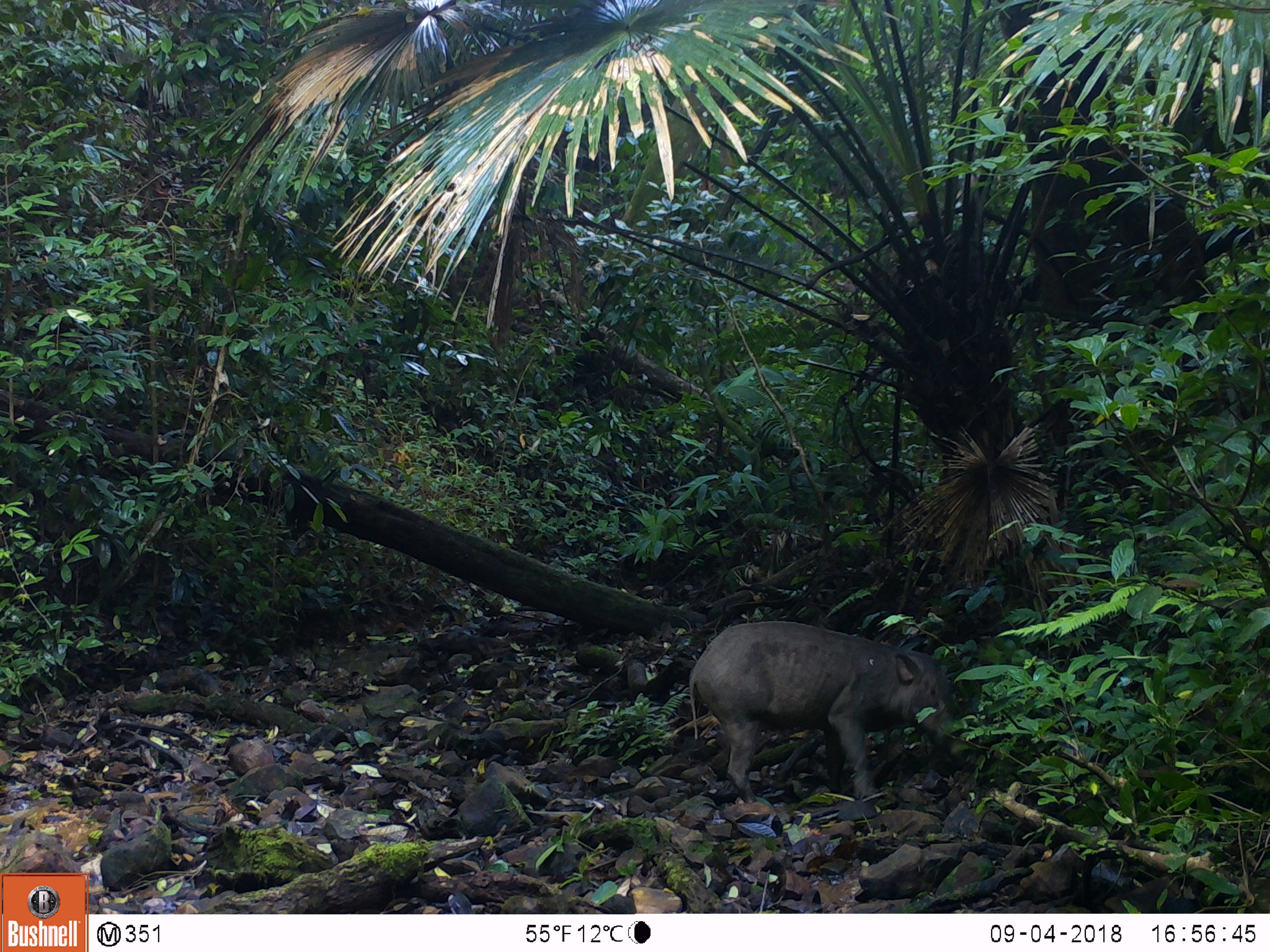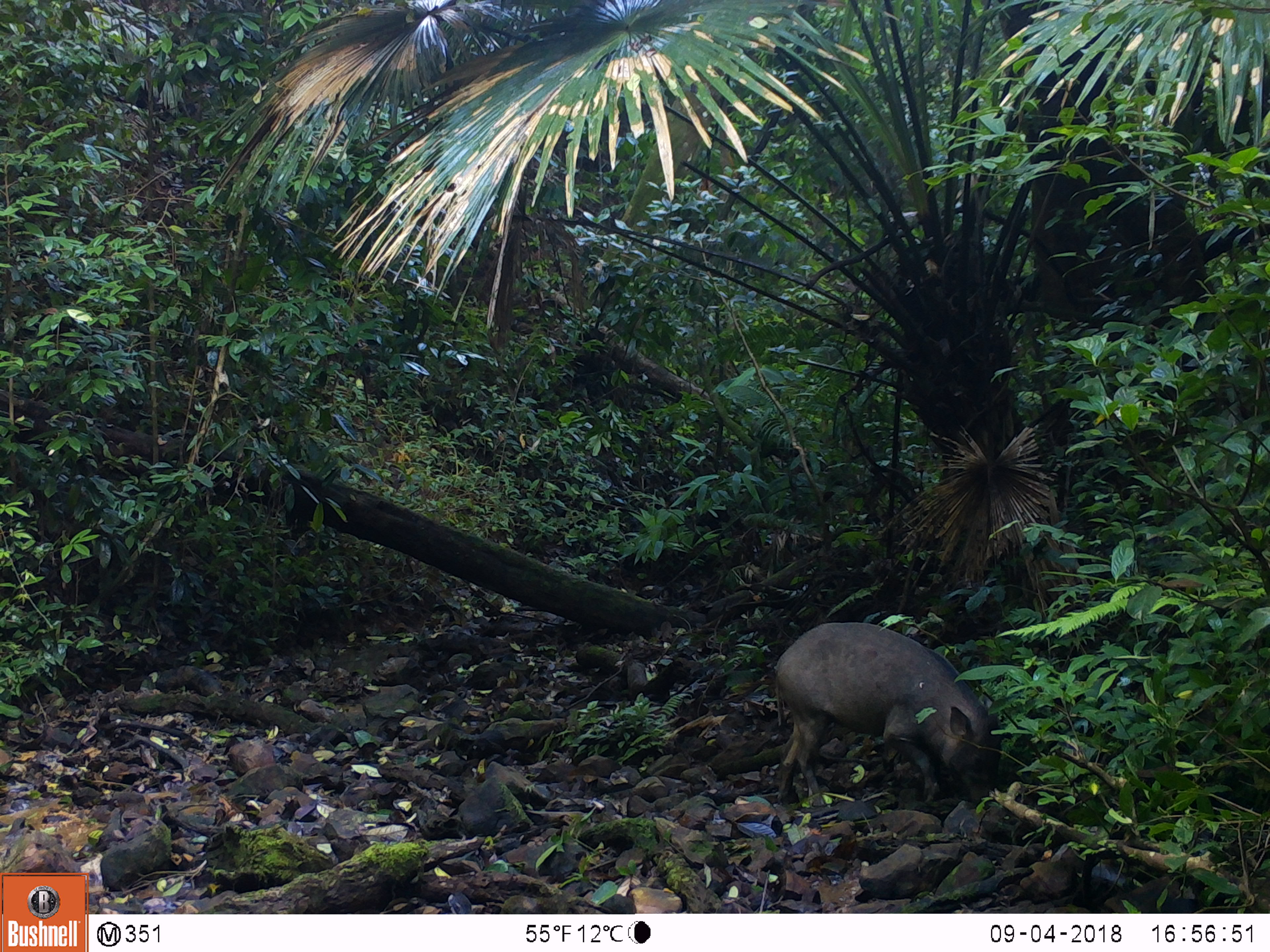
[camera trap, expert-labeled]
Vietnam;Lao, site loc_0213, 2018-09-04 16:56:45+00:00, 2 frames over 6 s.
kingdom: Animalia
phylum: Chordata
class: Mammalia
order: Artiodactyla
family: Suidae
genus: Sus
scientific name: Sus scrofa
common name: eurasian wild pig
Eurasian wild pig (Sus scrofa). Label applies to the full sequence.